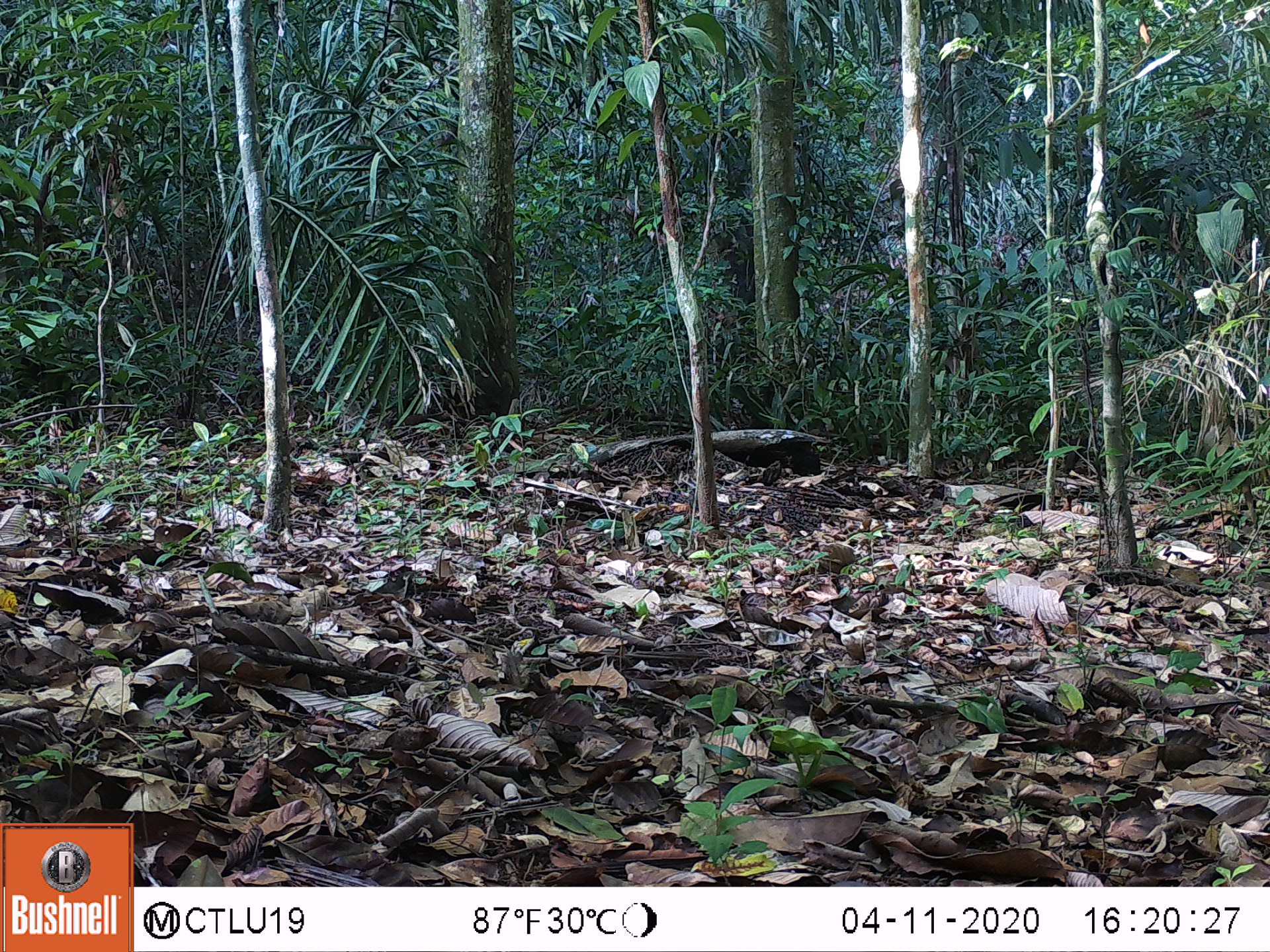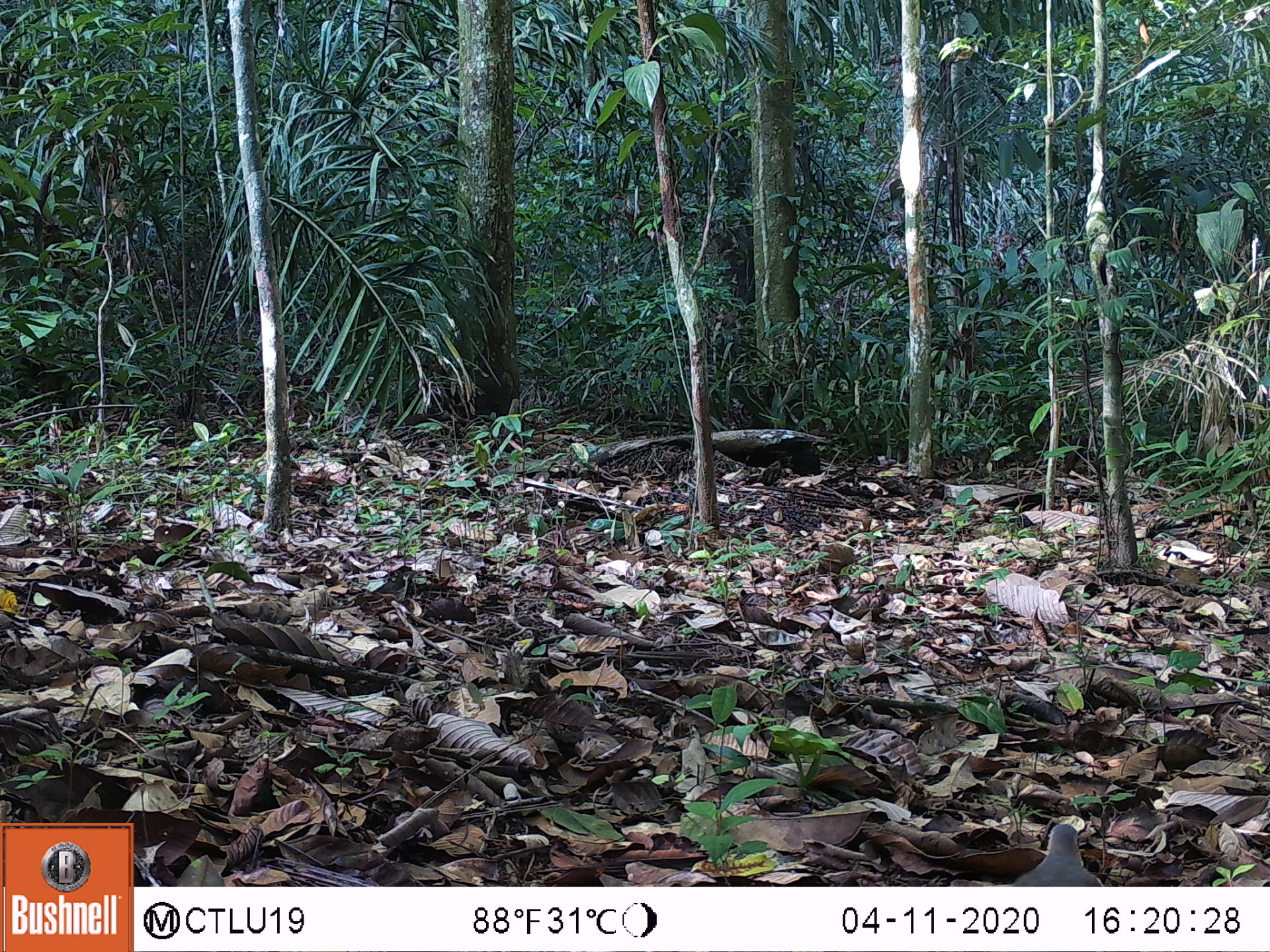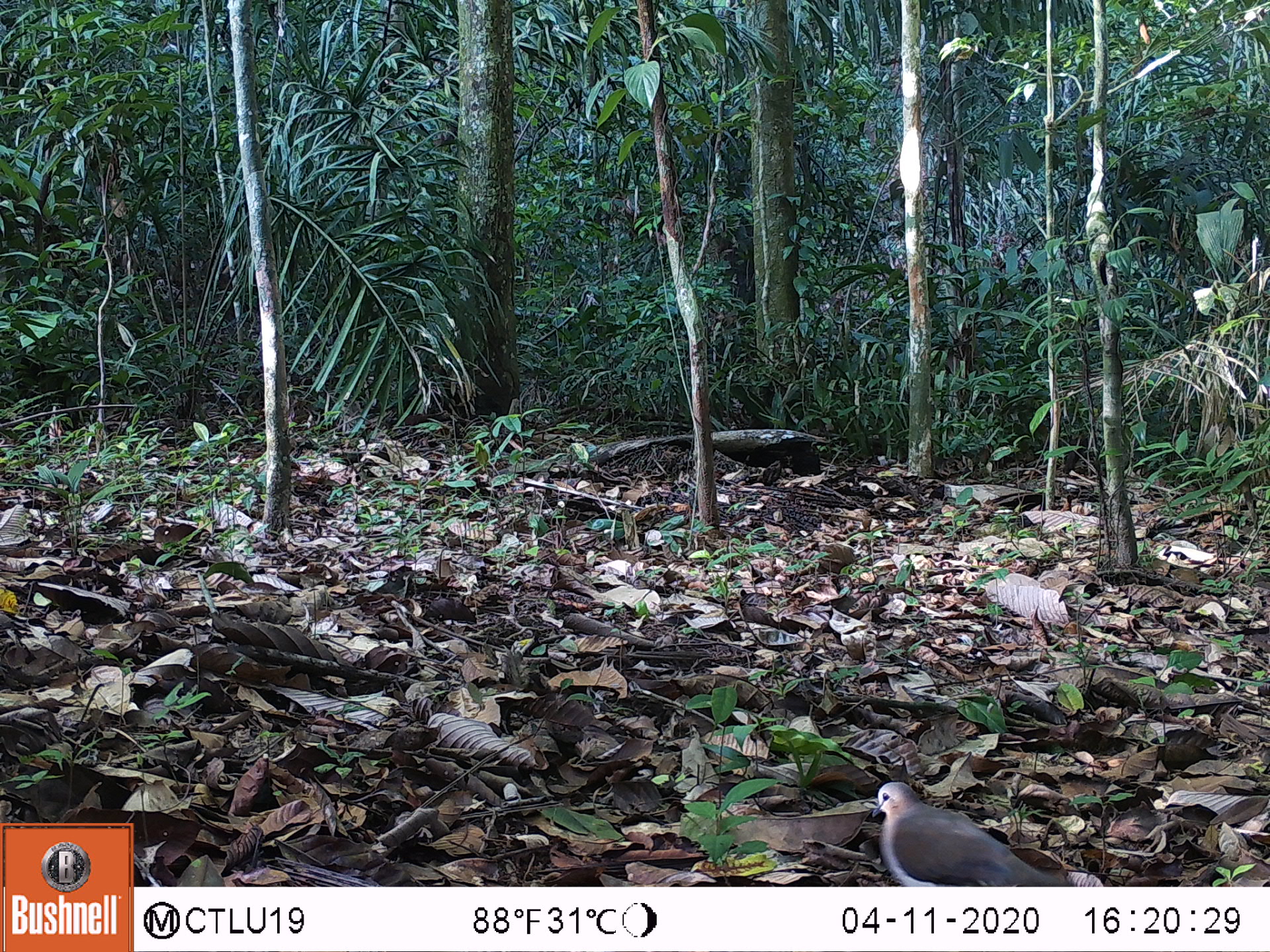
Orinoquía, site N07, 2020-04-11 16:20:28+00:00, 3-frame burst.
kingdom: Animalia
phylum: Chordata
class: Aves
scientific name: Aves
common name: bird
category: unknown bird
Unknown bird (bird) (Aves).